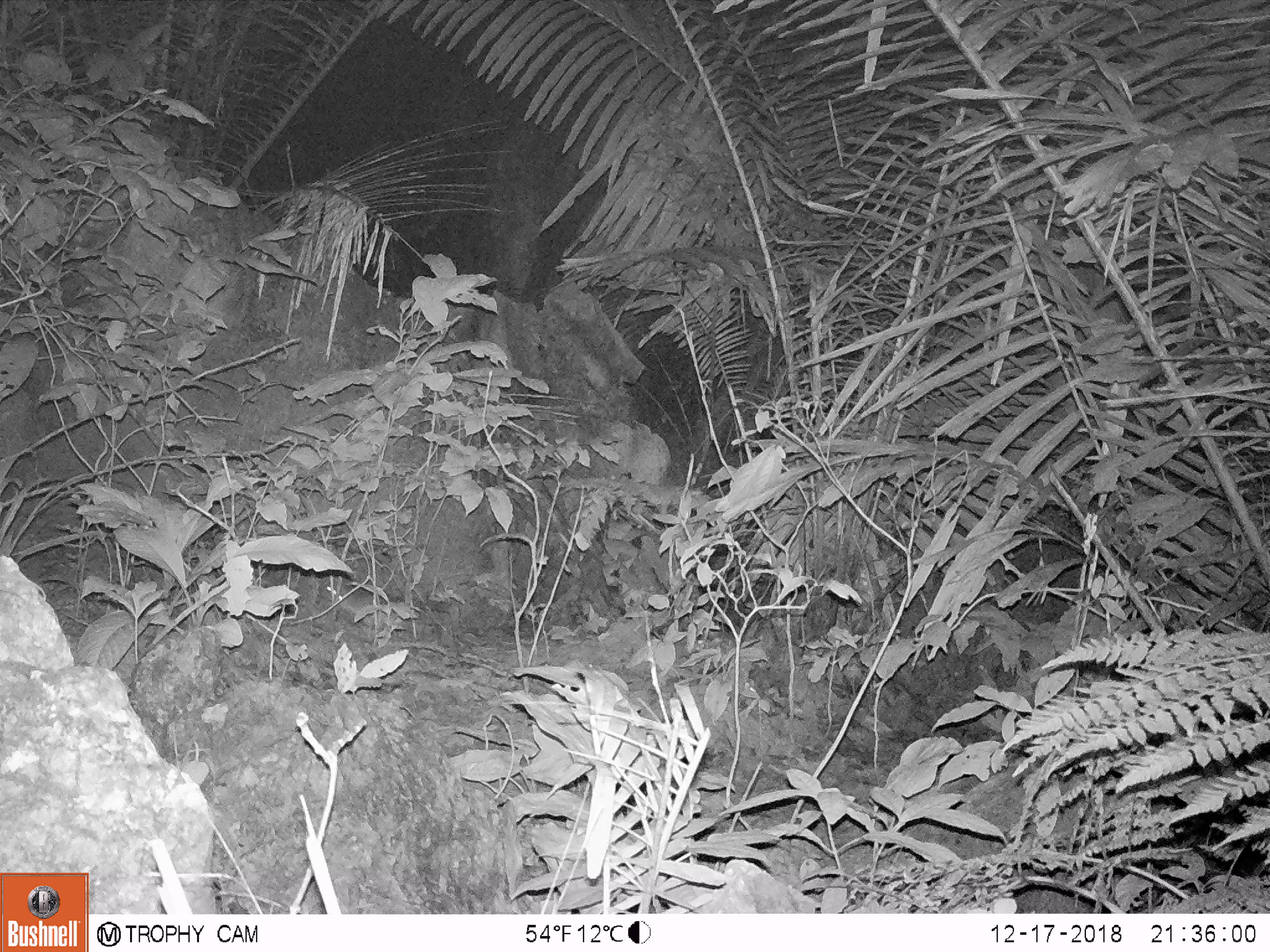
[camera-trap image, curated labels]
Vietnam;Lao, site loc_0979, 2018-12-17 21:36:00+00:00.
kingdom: Animalia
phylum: Chordata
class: Mammalia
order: Rodentia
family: Muridae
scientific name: Muridae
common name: old-world mice and rats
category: unidentified murid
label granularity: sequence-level